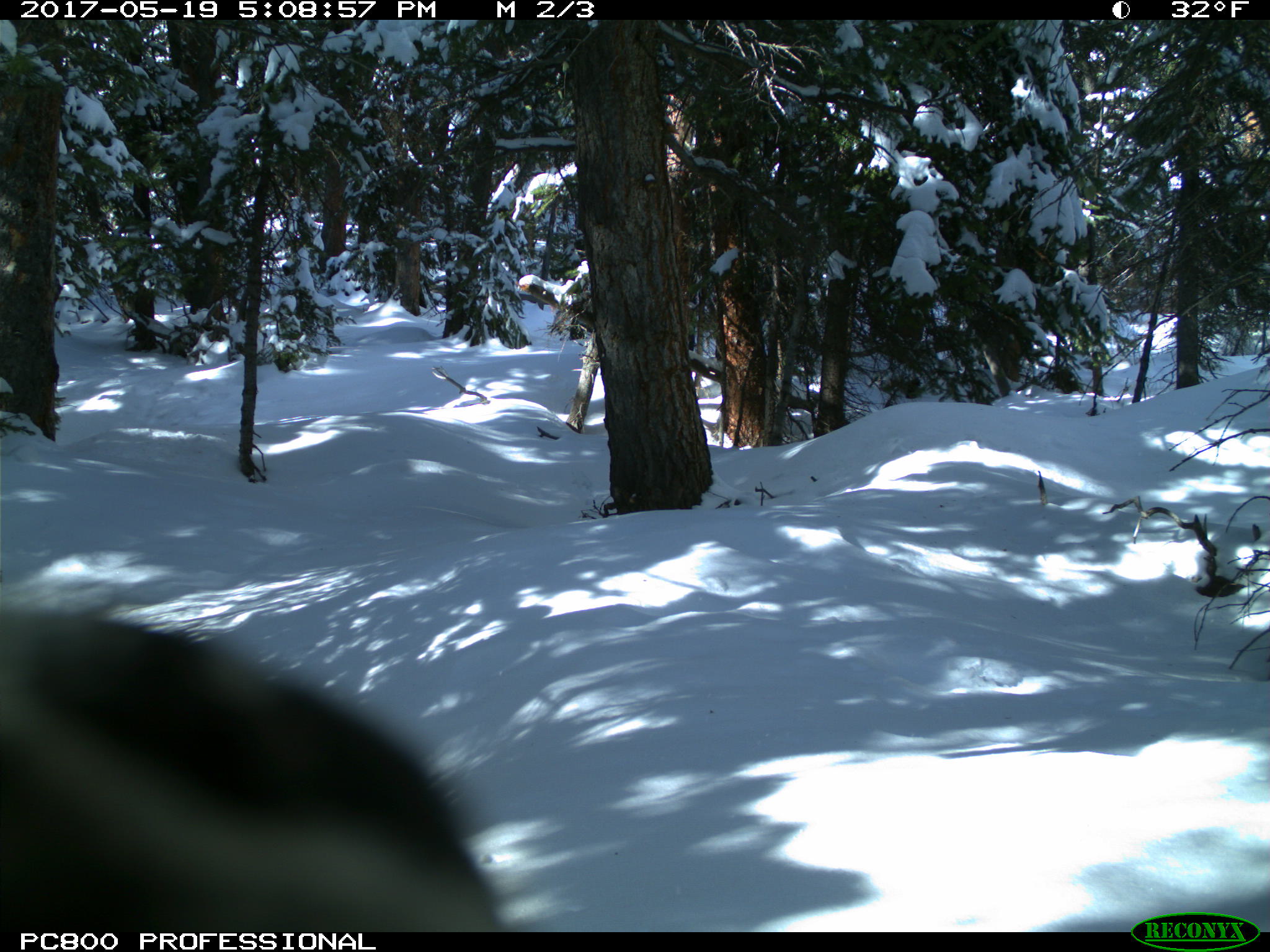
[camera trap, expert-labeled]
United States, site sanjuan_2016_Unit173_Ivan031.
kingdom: Animalia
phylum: Chordata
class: Aves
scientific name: Aves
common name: birds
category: unidentified bird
Unidentified bird (birds) (Aves).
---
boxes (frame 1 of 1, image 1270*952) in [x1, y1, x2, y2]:
animal: [0, 602, 504, 933]